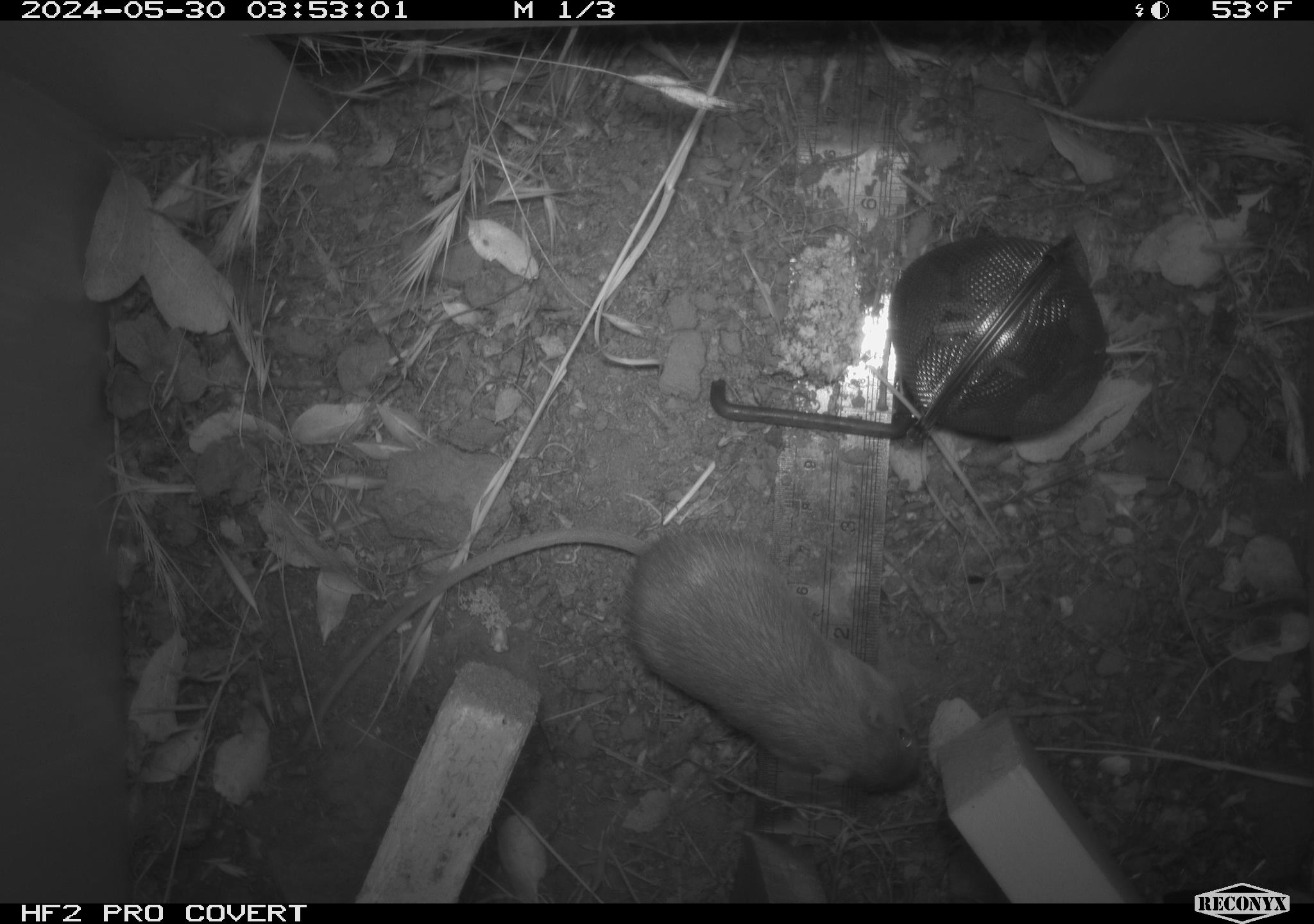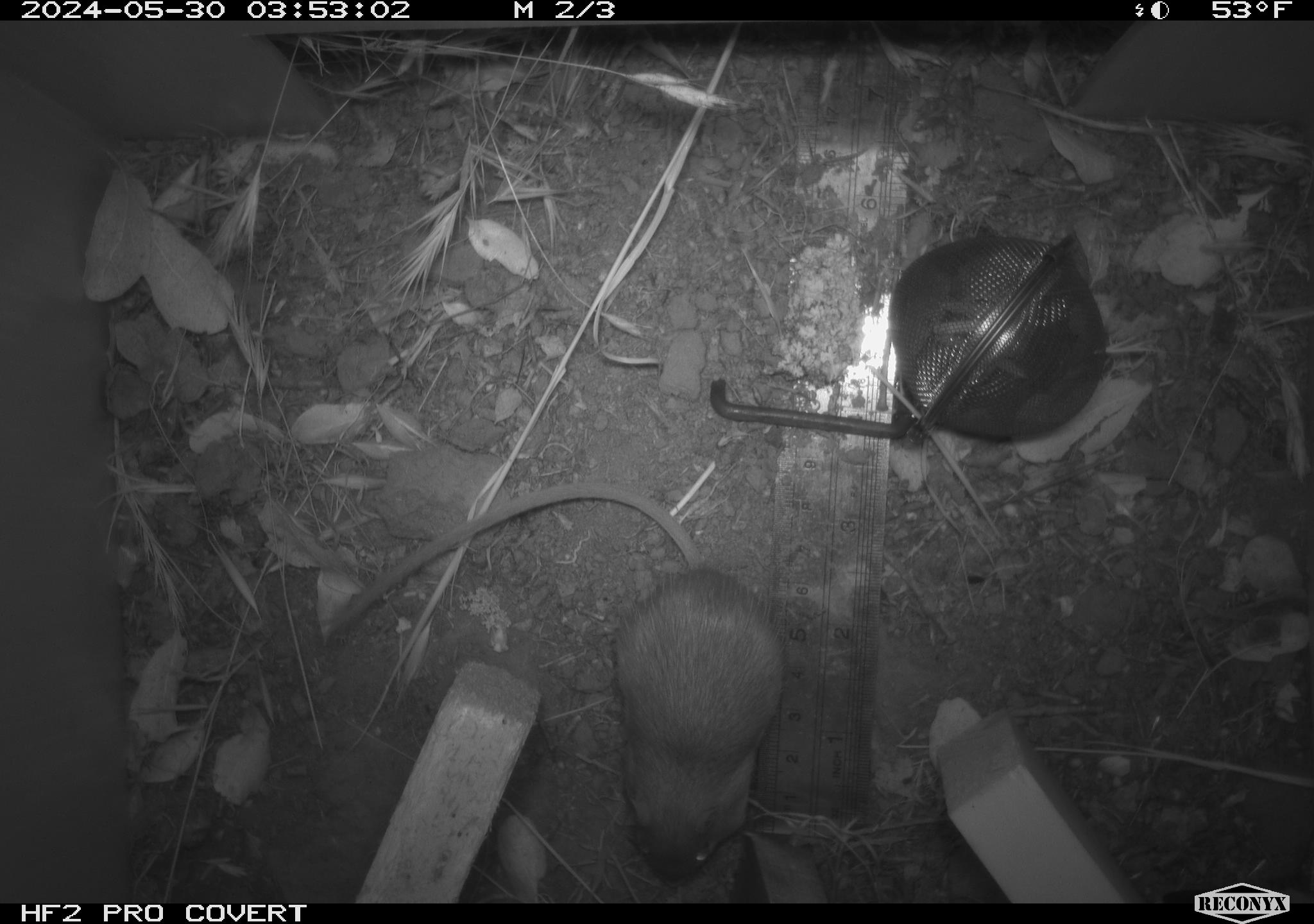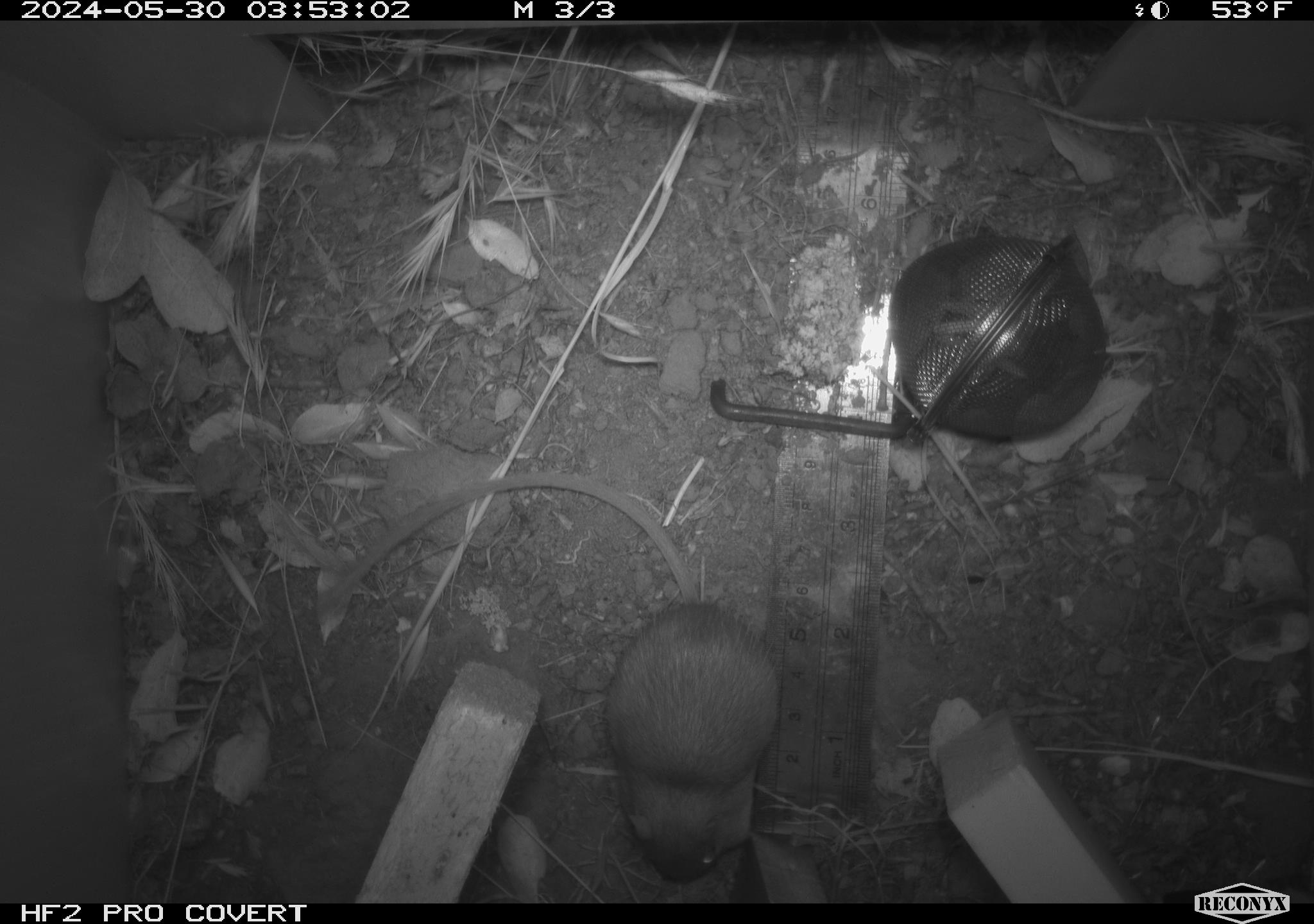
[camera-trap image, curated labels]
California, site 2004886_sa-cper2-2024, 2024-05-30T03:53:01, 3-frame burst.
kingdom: Animalia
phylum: Chordata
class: Mammalia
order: Rodentia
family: Heteromyidae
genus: Dipodomys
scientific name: Dipodomys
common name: kangaroo rats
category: dipodomys species